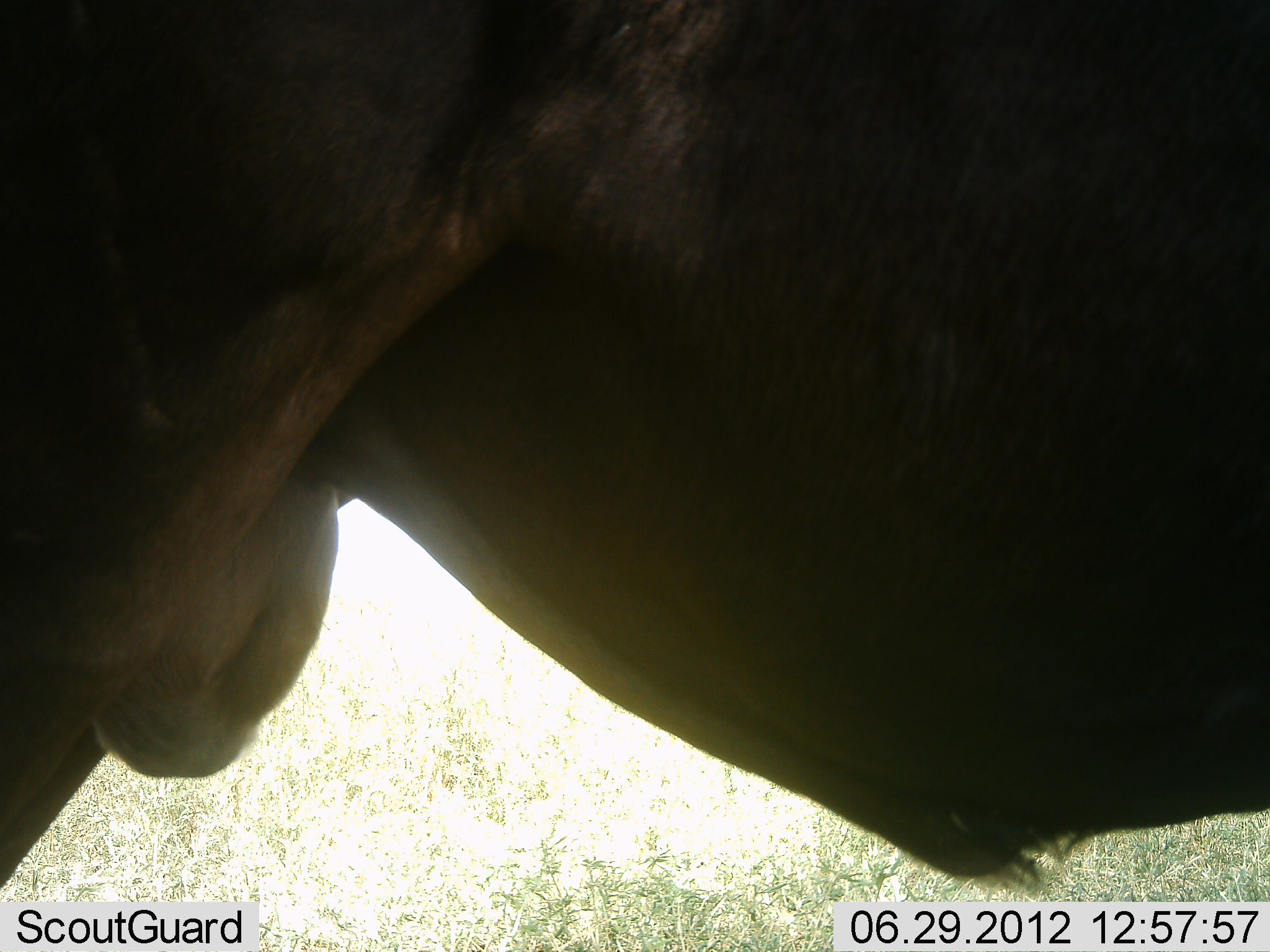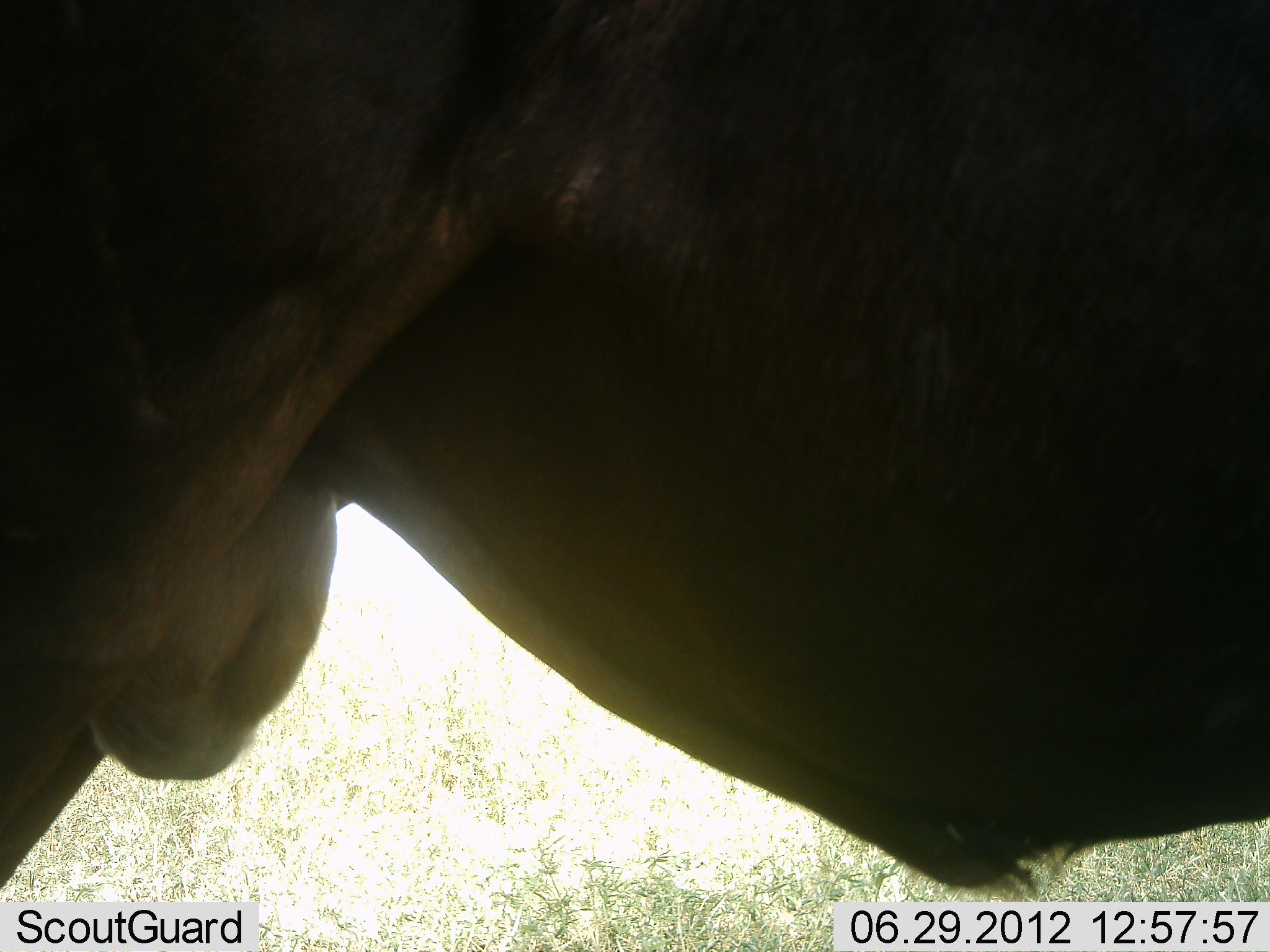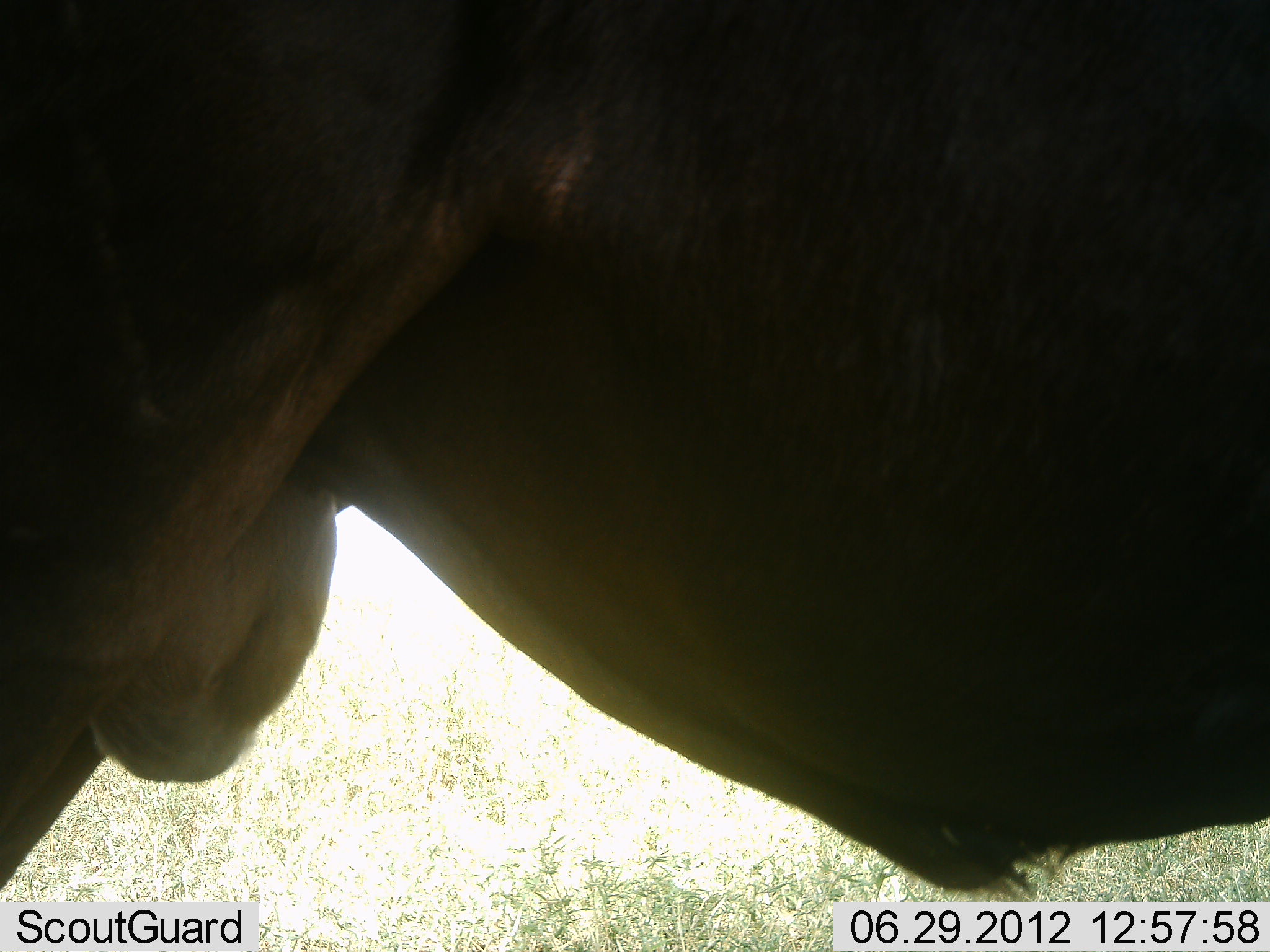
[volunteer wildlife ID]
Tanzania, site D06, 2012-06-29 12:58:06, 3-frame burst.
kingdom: Animalia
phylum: Chordata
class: Mammalia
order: Artiodactyla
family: Bovidae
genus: Connochaetes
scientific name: Connochaetes taurinus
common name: blue wildebeest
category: wildebeest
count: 1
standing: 100%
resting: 0%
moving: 0%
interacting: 0%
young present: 0%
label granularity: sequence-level